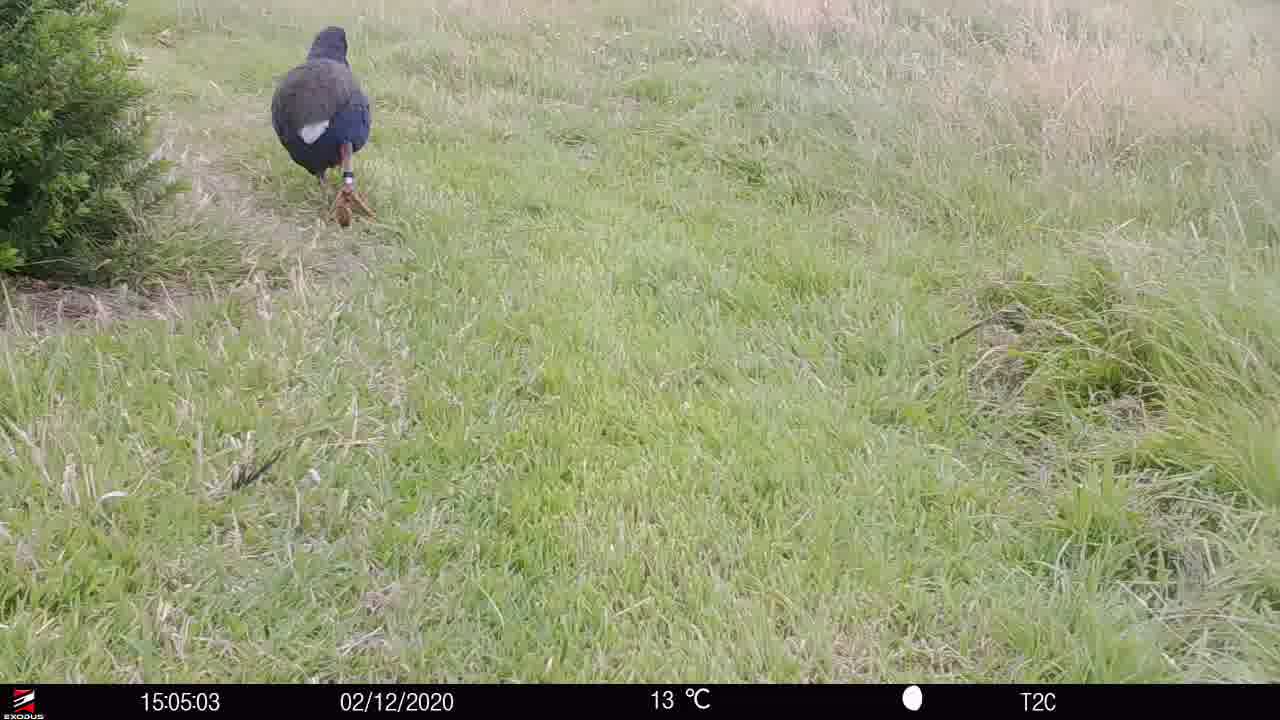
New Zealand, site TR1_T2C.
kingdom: Animalia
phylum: Chordata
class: Aves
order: Gruiformes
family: Rallidae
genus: Porphyrio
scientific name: Porphyrio mantelli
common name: takahe